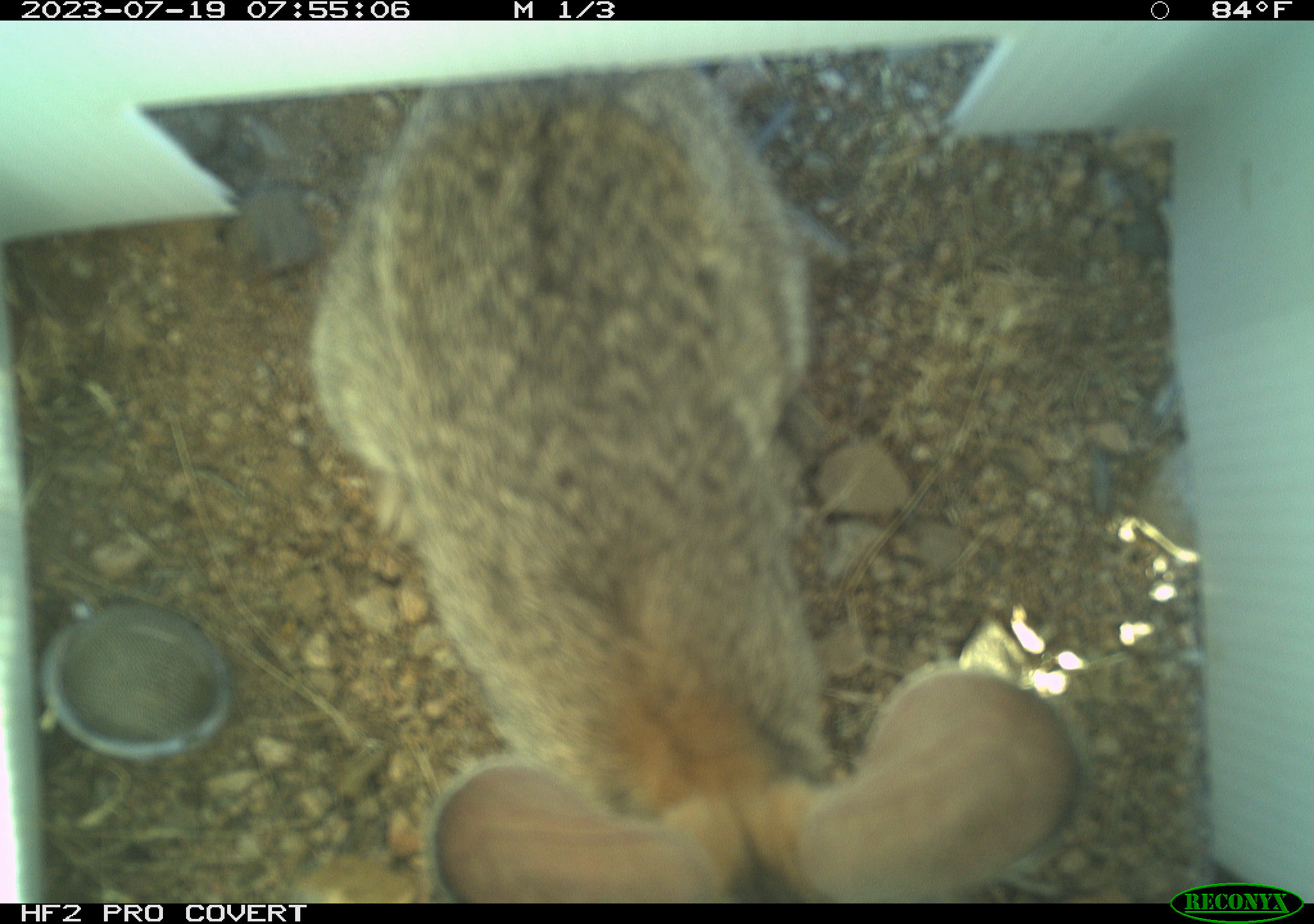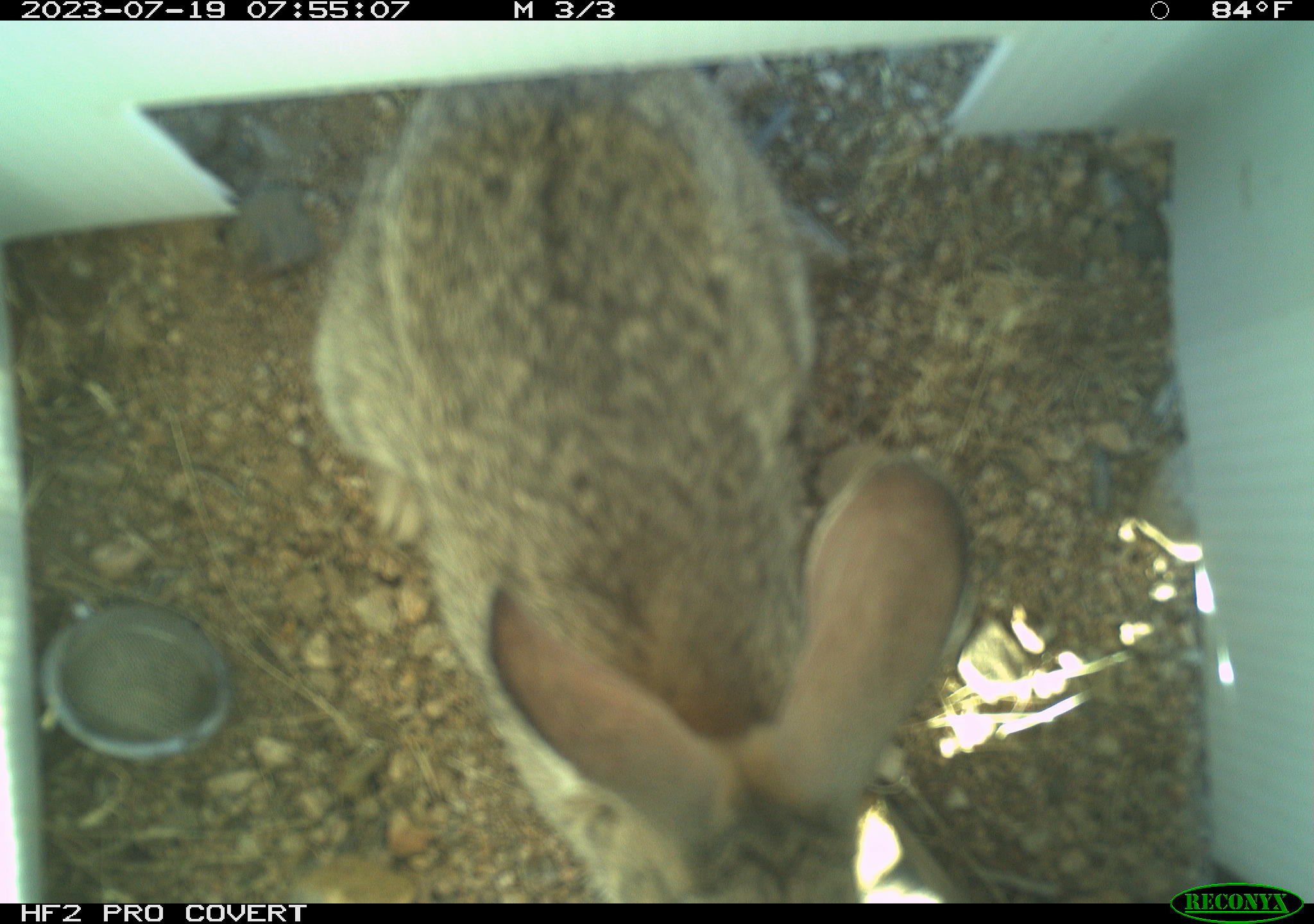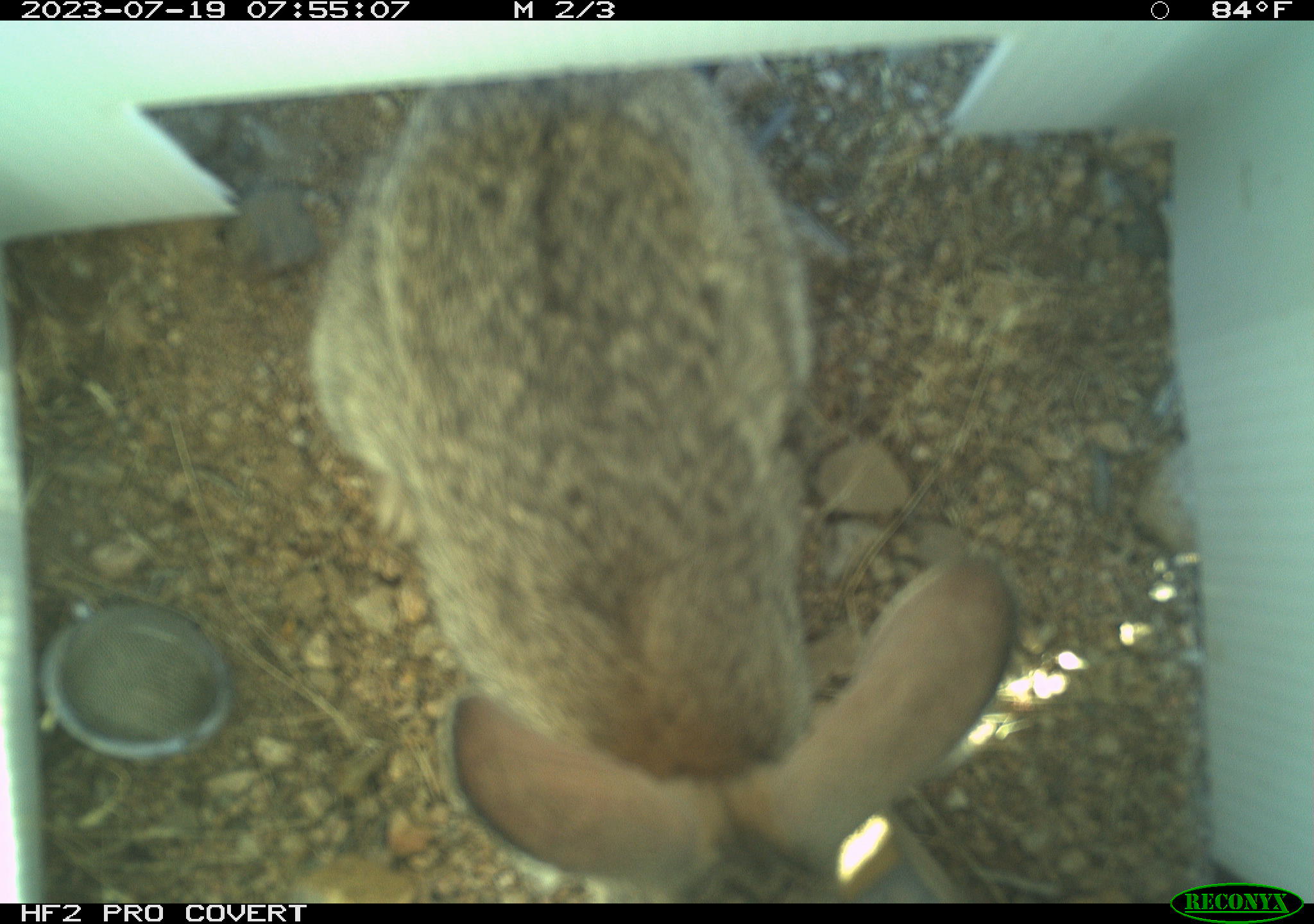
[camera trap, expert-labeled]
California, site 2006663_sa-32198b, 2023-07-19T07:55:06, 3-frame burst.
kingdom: Animalia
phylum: Chordata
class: Mammalia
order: Lagomorpha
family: Leporidae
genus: Sylvilagus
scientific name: Sylvilagus audubonii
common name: desert cottontail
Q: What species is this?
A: Desert cottontail (Sylvilagus audubonii).